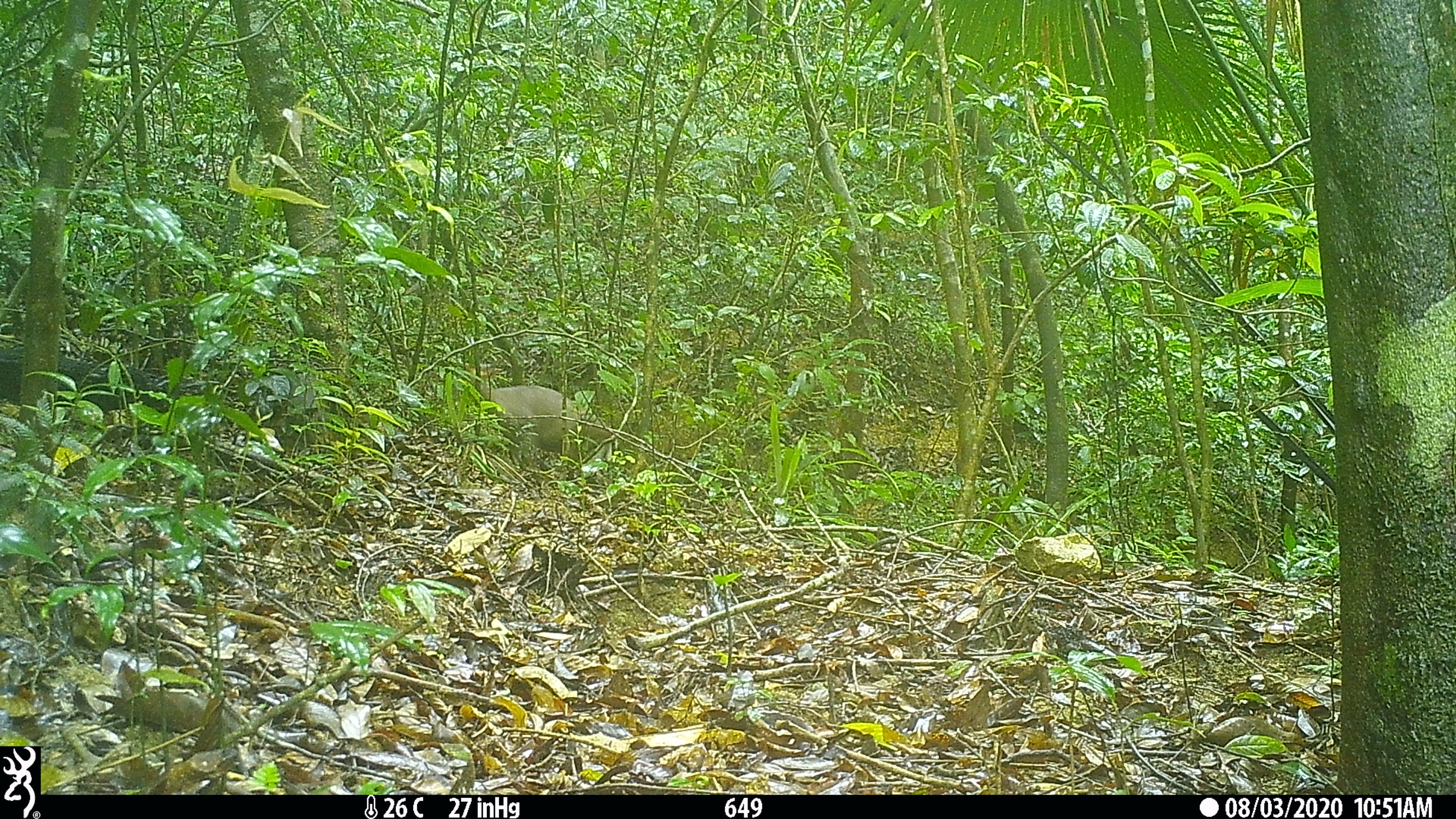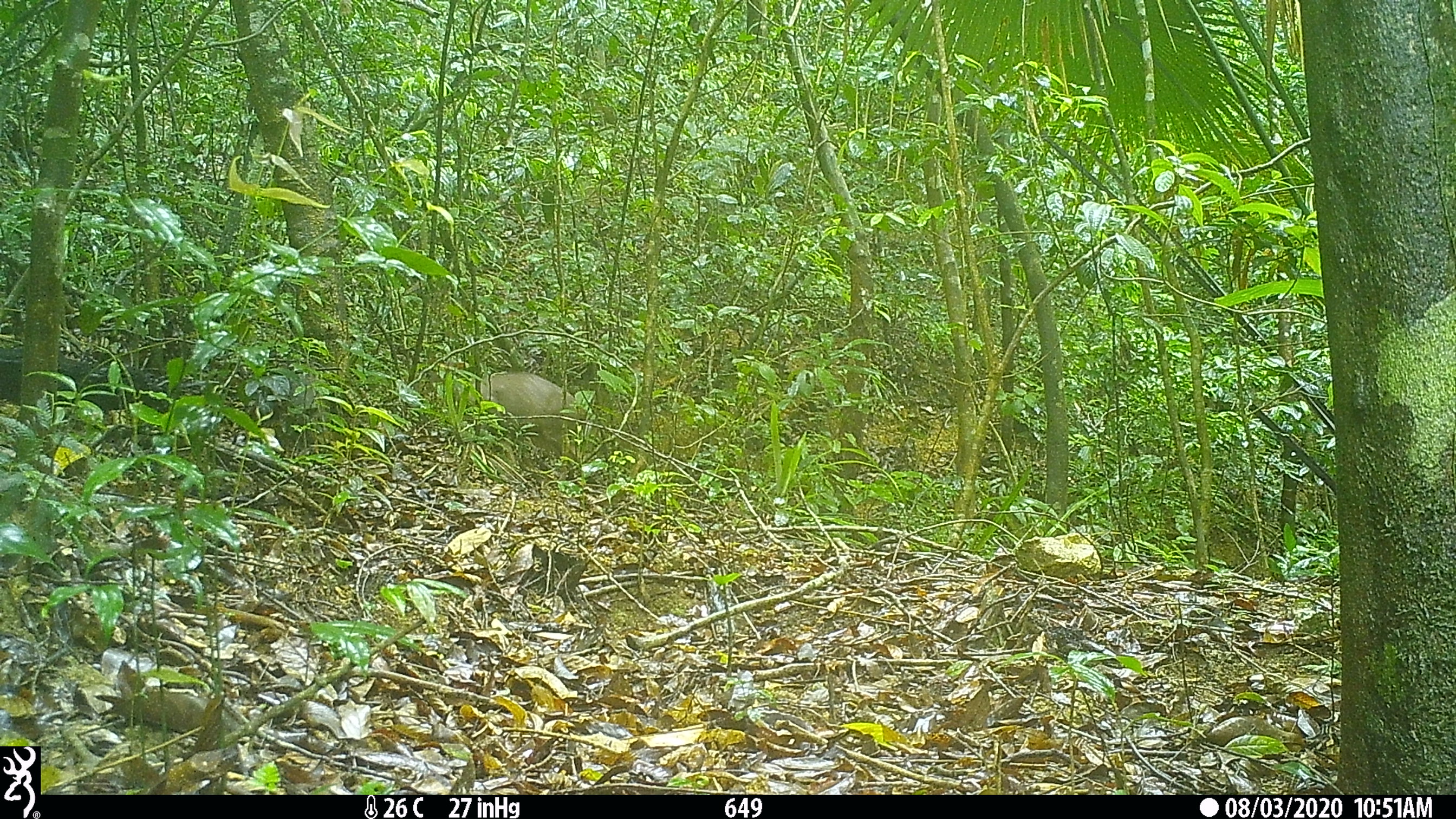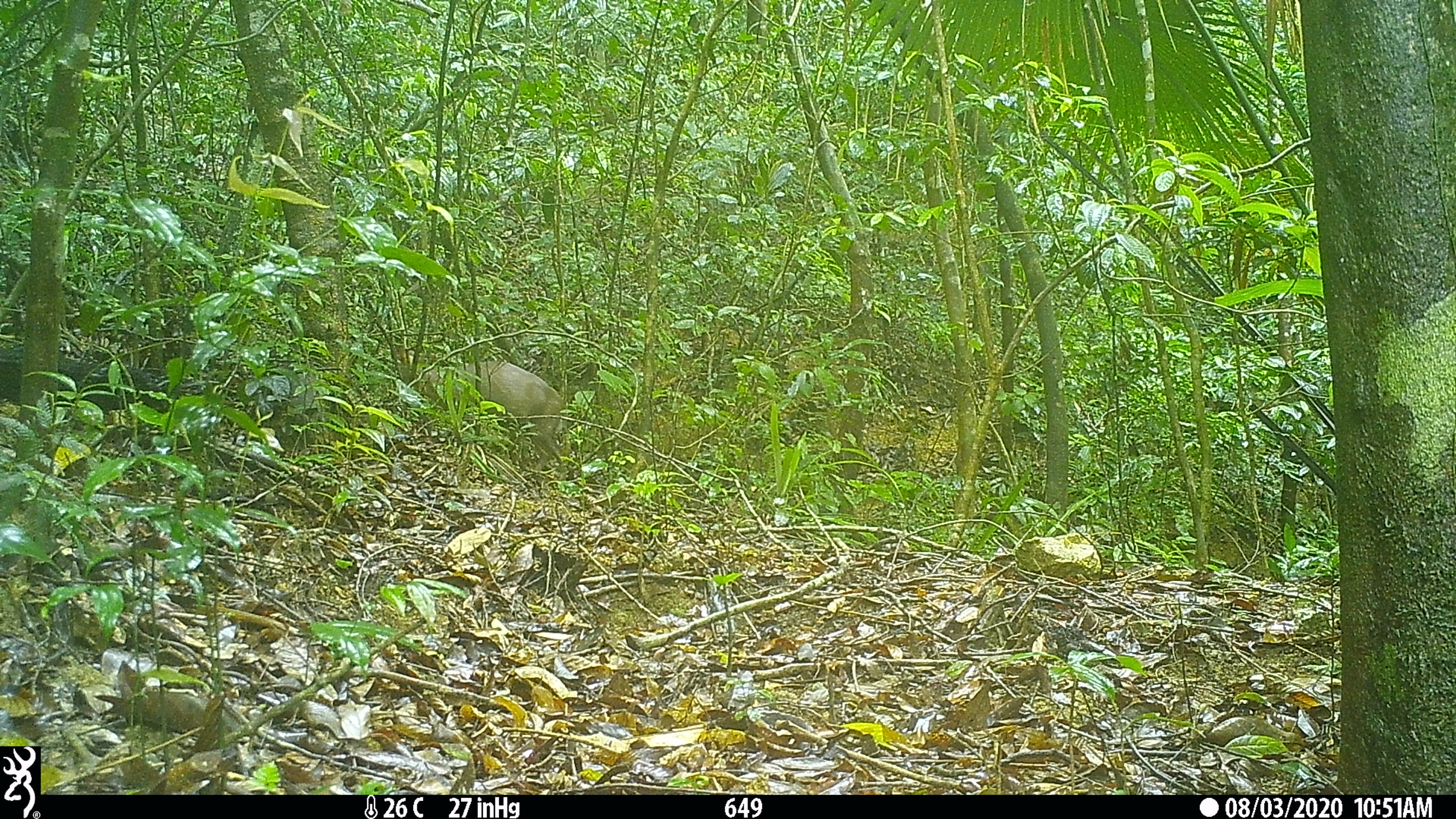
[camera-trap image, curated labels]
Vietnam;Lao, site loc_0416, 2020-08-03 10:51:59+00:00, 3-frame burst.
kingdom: Animalia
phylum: Chordata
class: Mammalia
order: Artiodactyla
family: Cervidae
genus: Muntiacus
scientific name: Muntiacus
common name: muntjacs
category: unidentified muntjac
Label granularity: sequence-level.